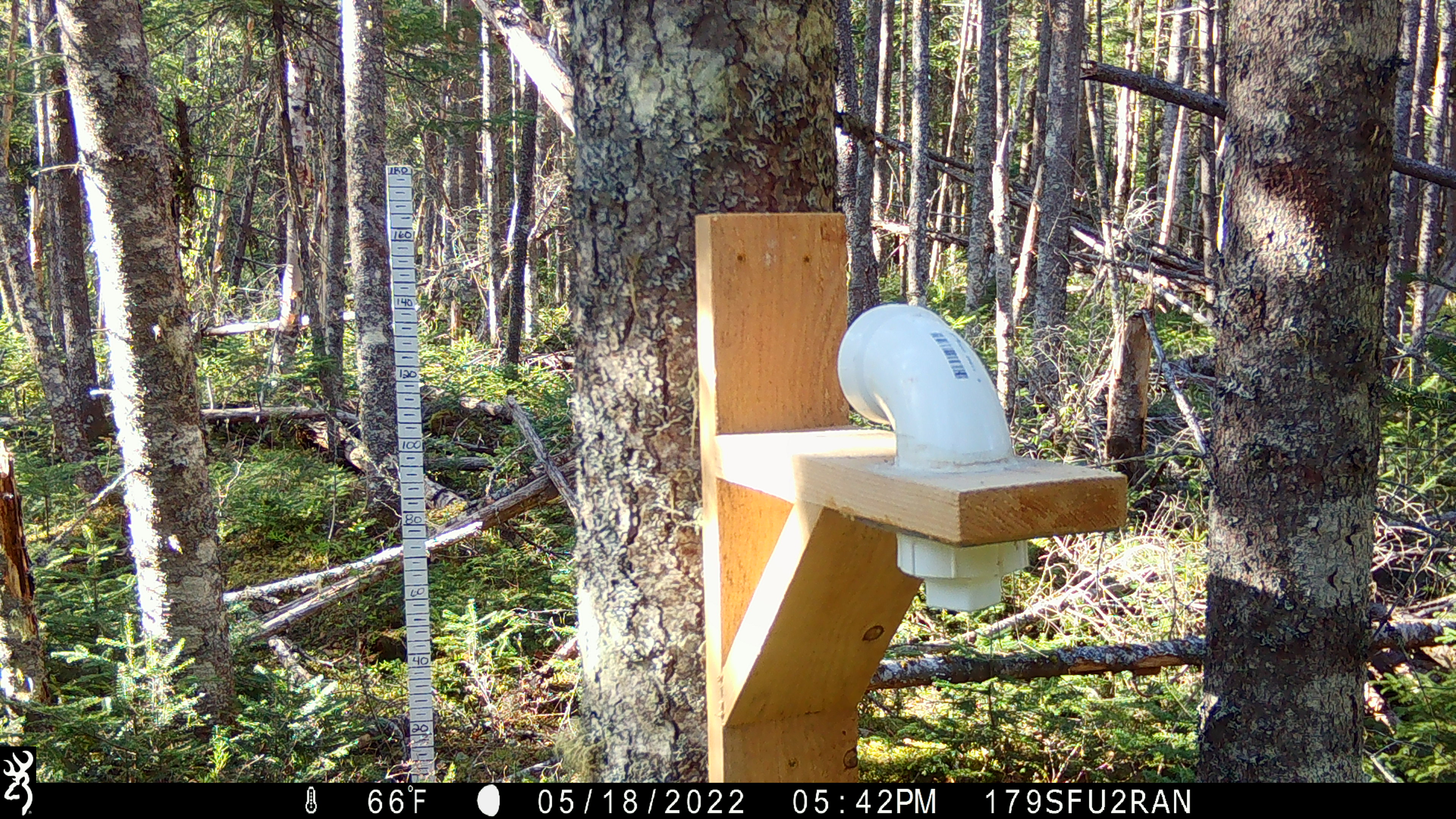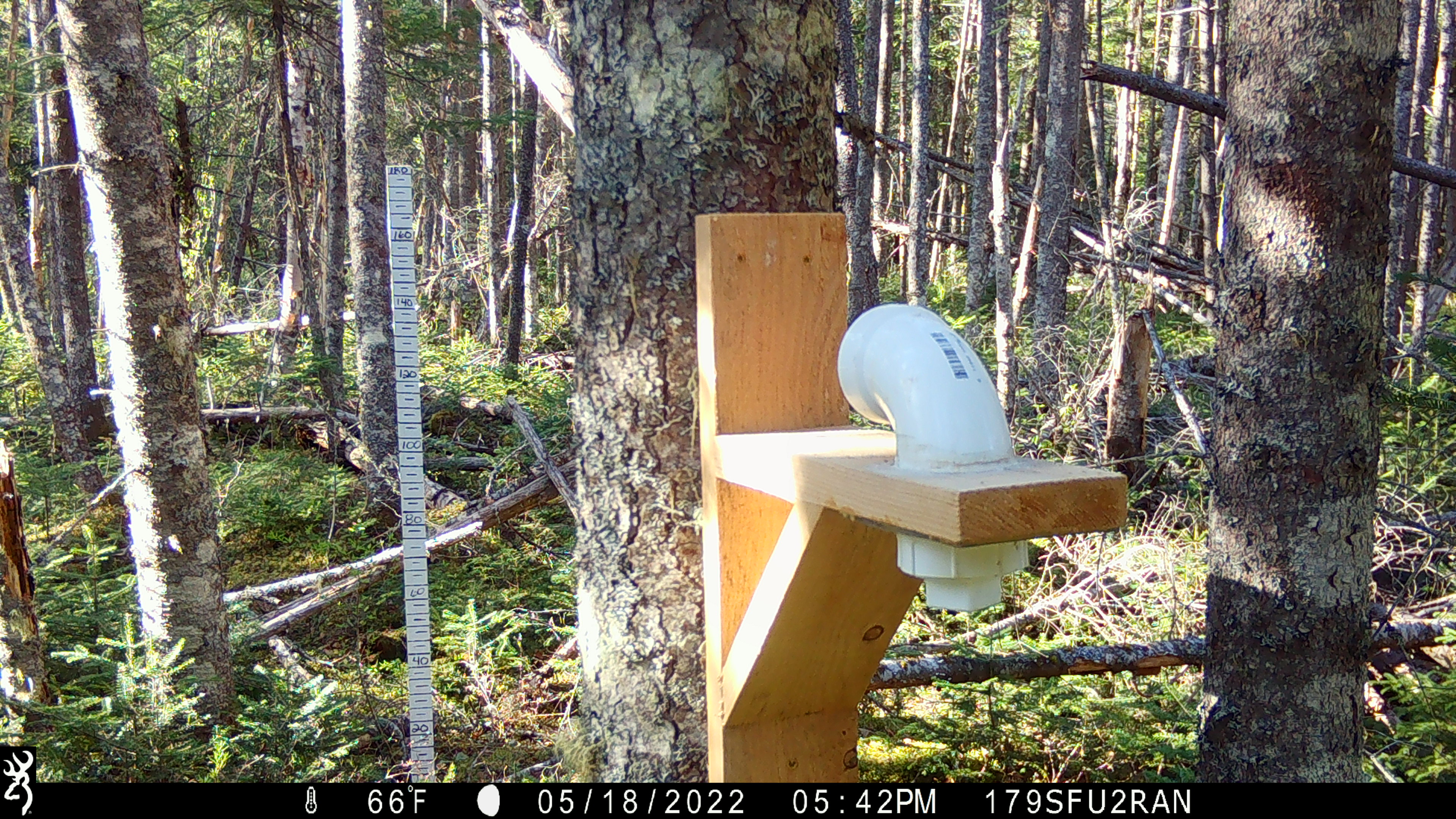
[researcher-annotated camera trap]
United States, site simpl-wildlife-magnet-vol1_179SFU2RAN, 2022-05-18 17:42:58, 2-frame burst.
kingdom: Animalia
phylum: Chordata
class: Mammalia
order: Rodentia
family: Sciuridae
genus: Tamiasciurus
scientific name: Tamiasciurus hudsonicus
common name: red squirrel